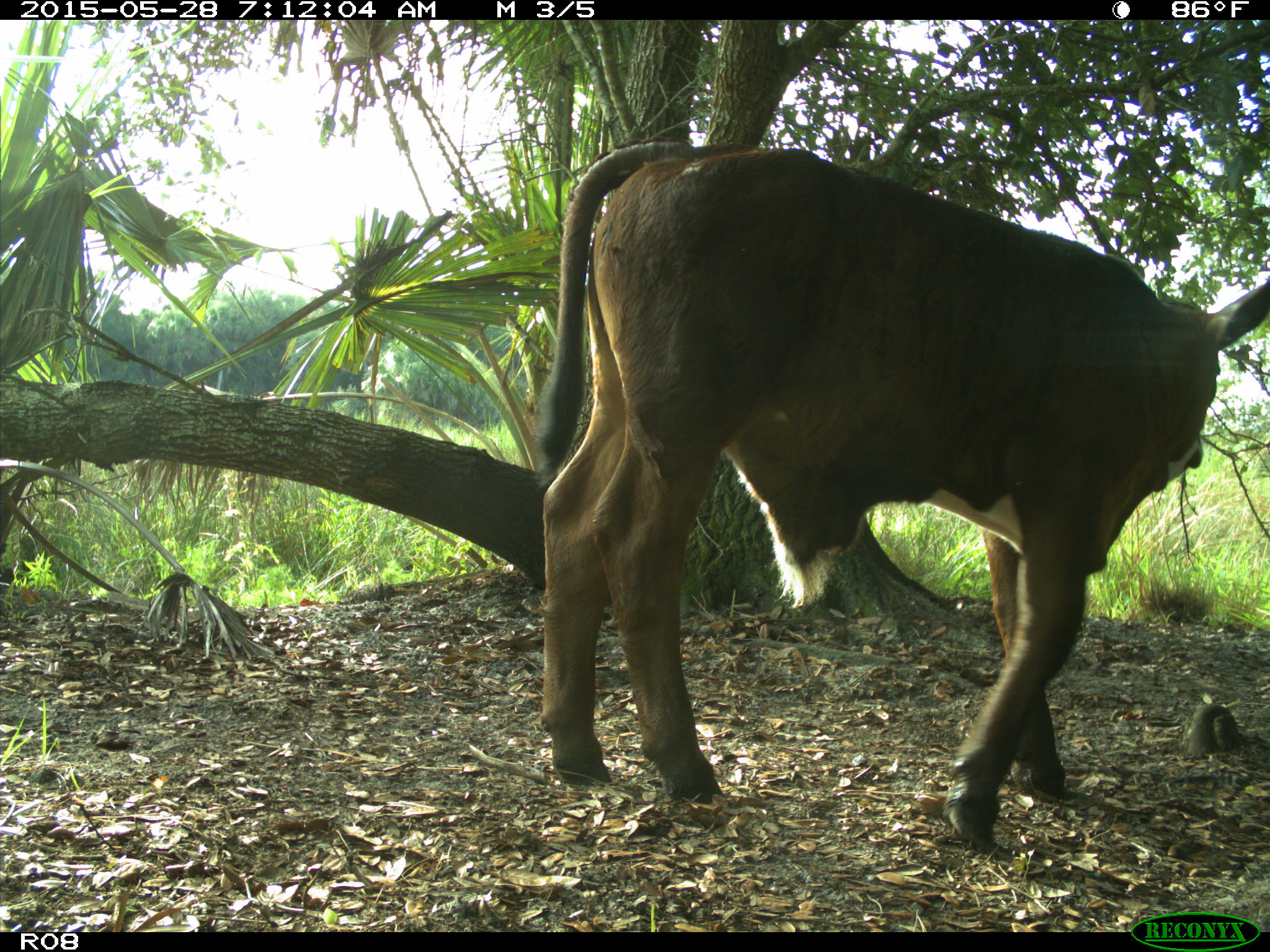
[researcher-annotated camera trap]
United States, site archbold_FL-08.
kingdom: Animalia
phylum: Chordata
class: Mammalia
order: Artiodactyla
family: Bovidae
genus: Bos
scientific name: Bos taurus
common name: domestic cow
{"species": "Bos taurus (domestic cow)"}